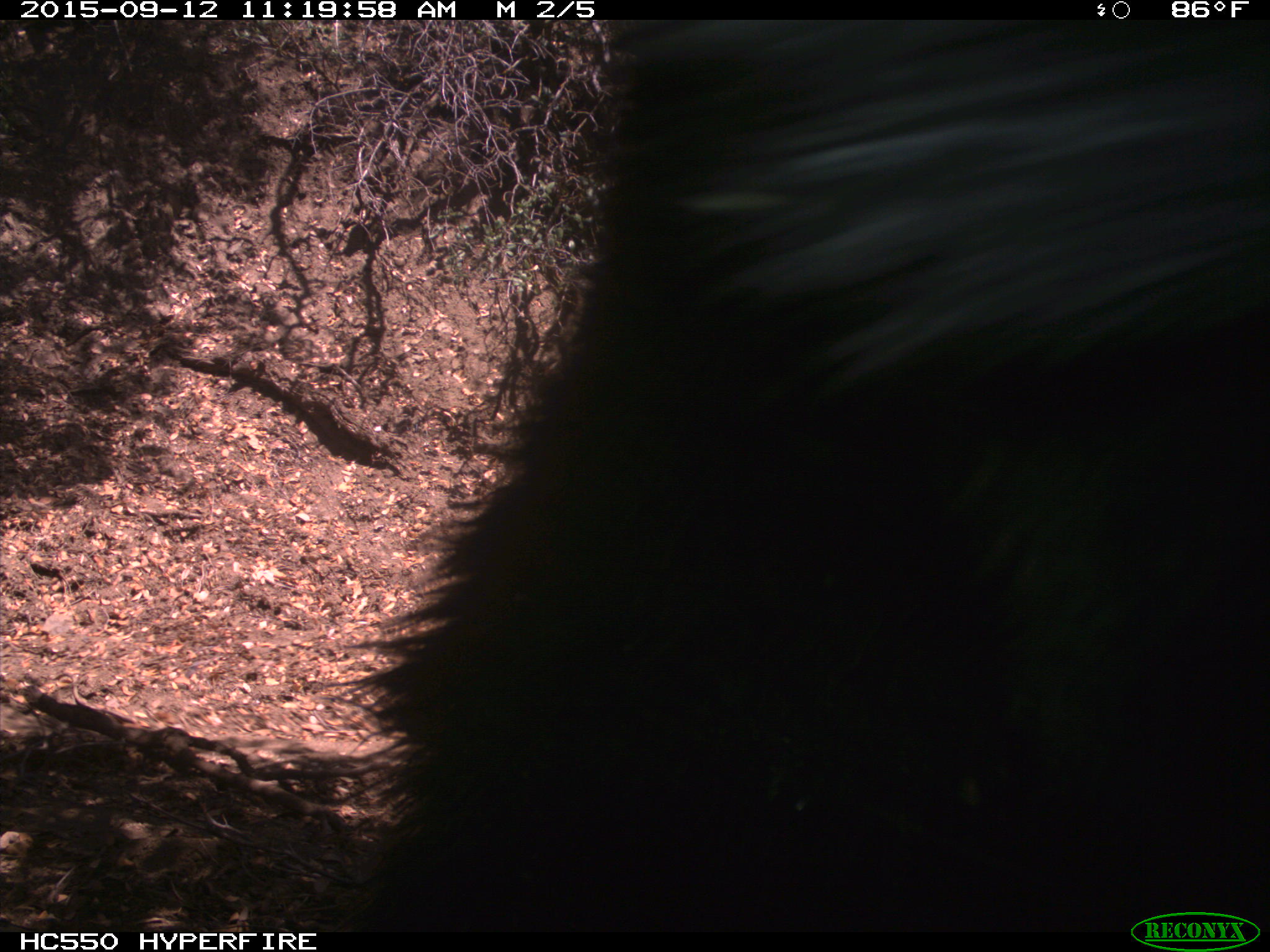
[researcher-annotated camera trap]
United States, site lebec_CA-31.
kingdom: Animalia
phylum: Chordata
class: Mammalia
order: Carnivora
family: Ursidae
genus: Ursus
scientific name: Ursus americanus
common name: american black bear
Ursus americanus (american black bear).